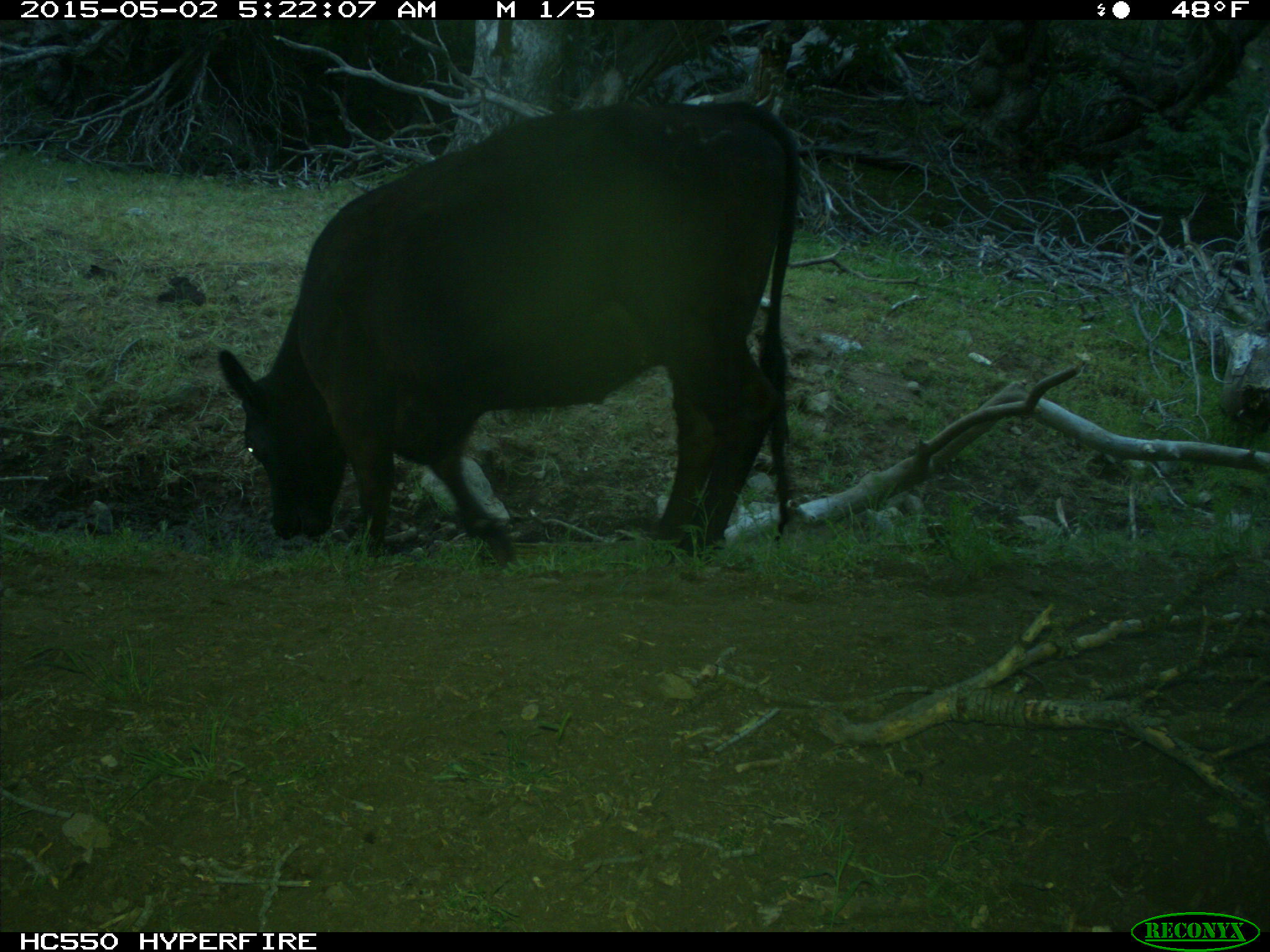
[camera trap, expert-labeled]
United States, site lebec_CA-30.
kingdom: Animalia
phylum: Chordata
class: Mammalia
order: Artiodactyla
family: Bovidae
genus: Bos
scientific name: Bos taurus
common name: domestic cow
Bos taurus (domestic cow).